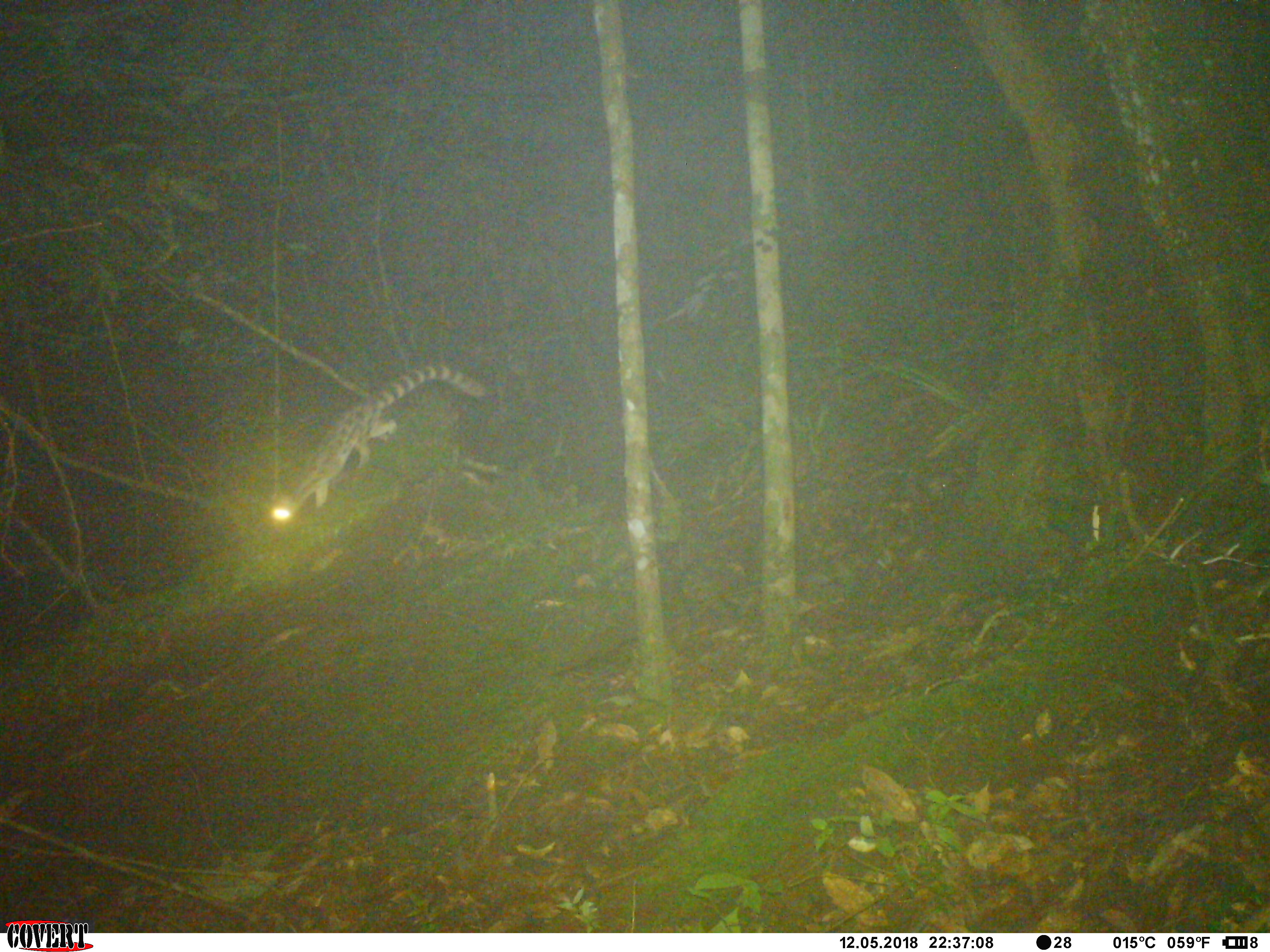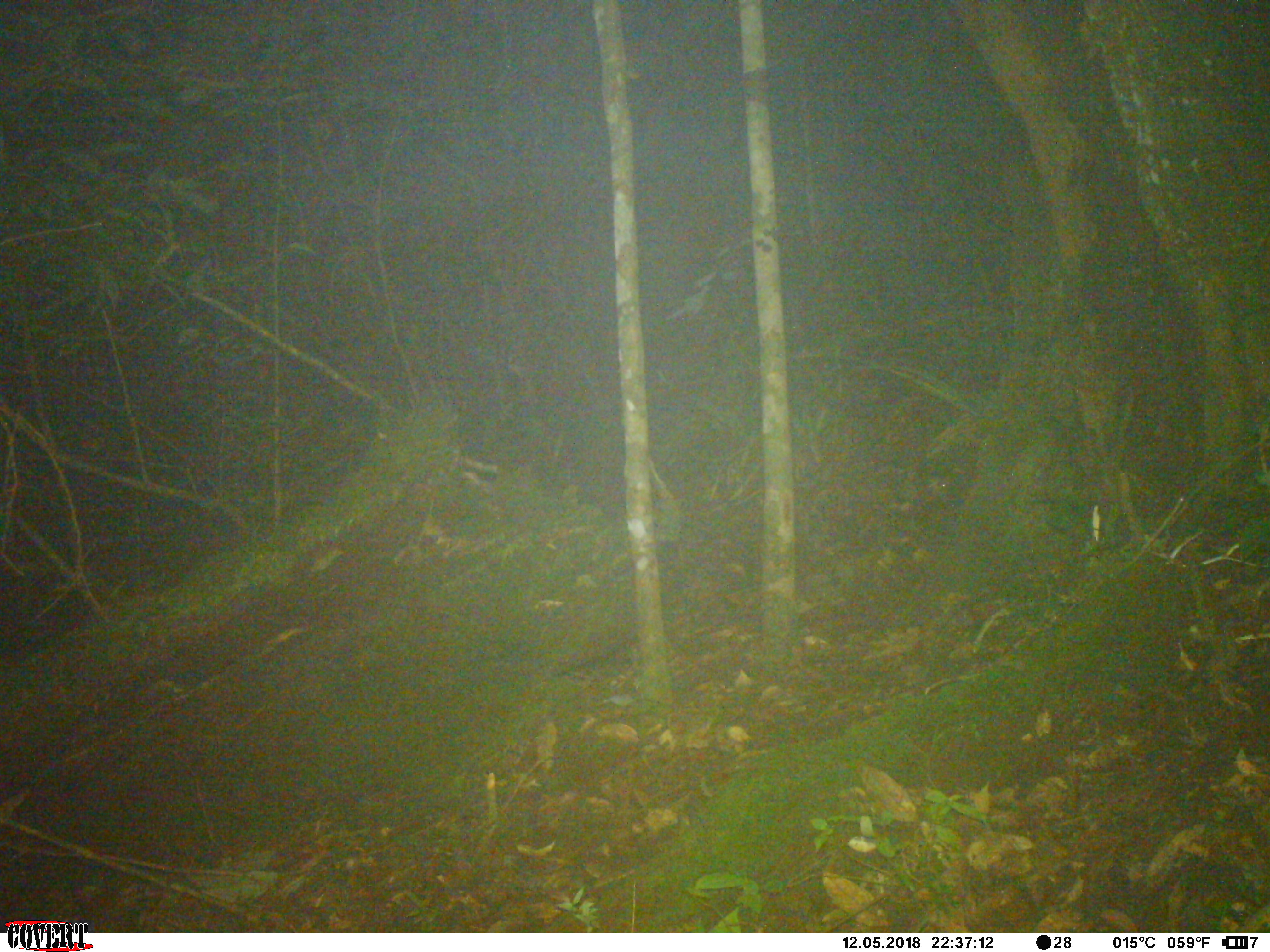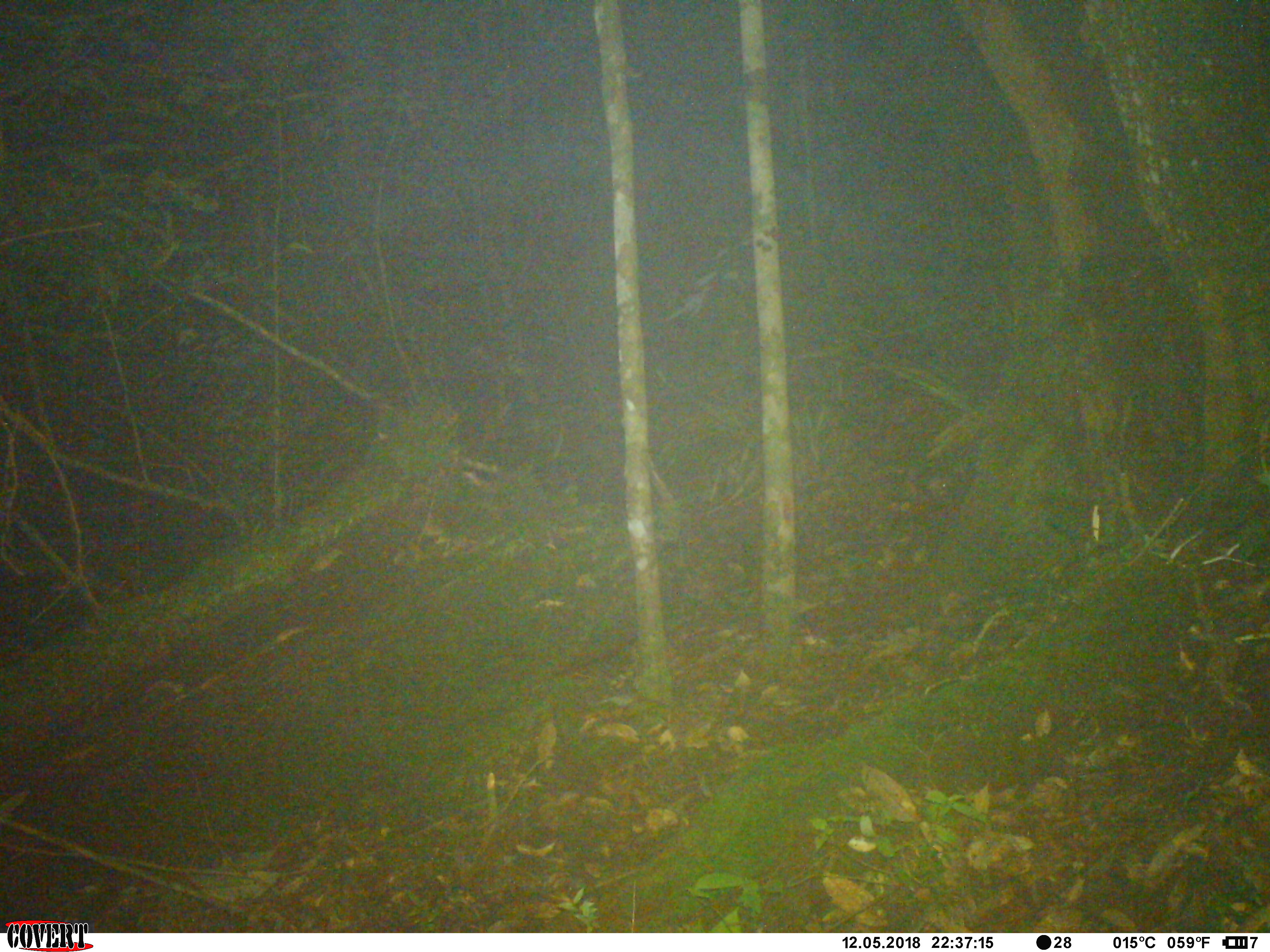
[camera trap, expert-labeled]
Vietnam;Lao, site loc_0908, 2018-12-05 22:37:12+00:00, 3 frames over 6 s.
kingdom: Animalia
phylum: Chordata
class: Mammalia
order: Carnivora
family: Prionodontidae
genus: Prionodon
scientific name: Prionodon pardicolor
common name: spotted linsang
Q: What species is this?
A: Spotted linsang (Prionodon pardicolor).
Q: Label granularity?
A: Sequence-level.